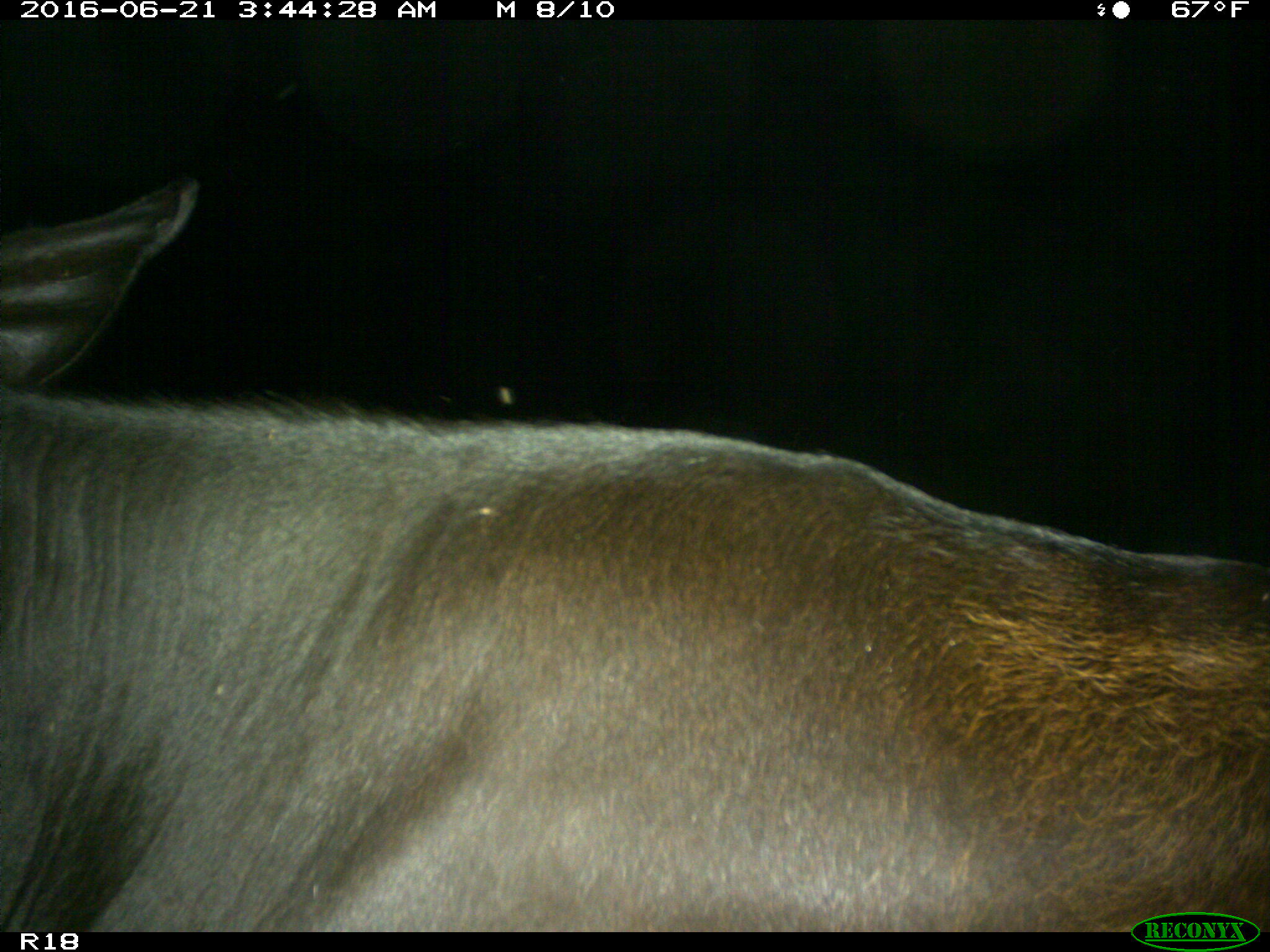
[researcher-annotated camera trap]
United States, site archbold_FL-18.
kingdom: Animalia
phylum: Chordata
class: Mammalia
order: Artiodactyla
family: Bovidae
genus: Bos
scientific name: Bos taurus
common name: domestic cow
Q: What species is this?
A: Bos taurus (domestic cow).